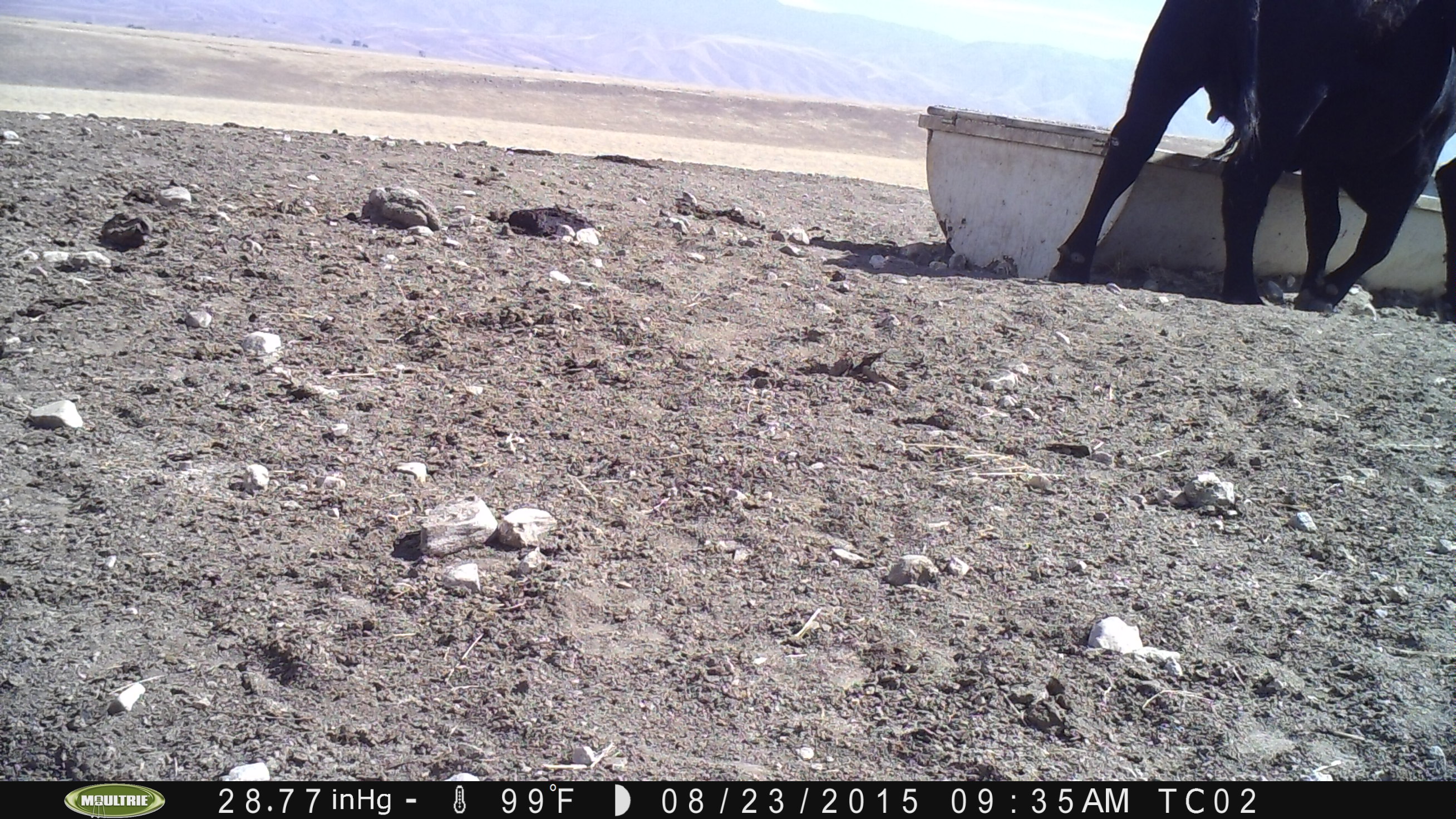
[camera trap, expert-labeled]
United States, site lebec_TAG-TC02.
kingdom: Animalia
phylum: Chordata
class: Mammalia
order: Artiodactyla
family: Bovidae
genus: Bos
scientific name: Bos taurus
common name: domestic cow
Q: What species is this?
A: Bos taurus (domestic cow).